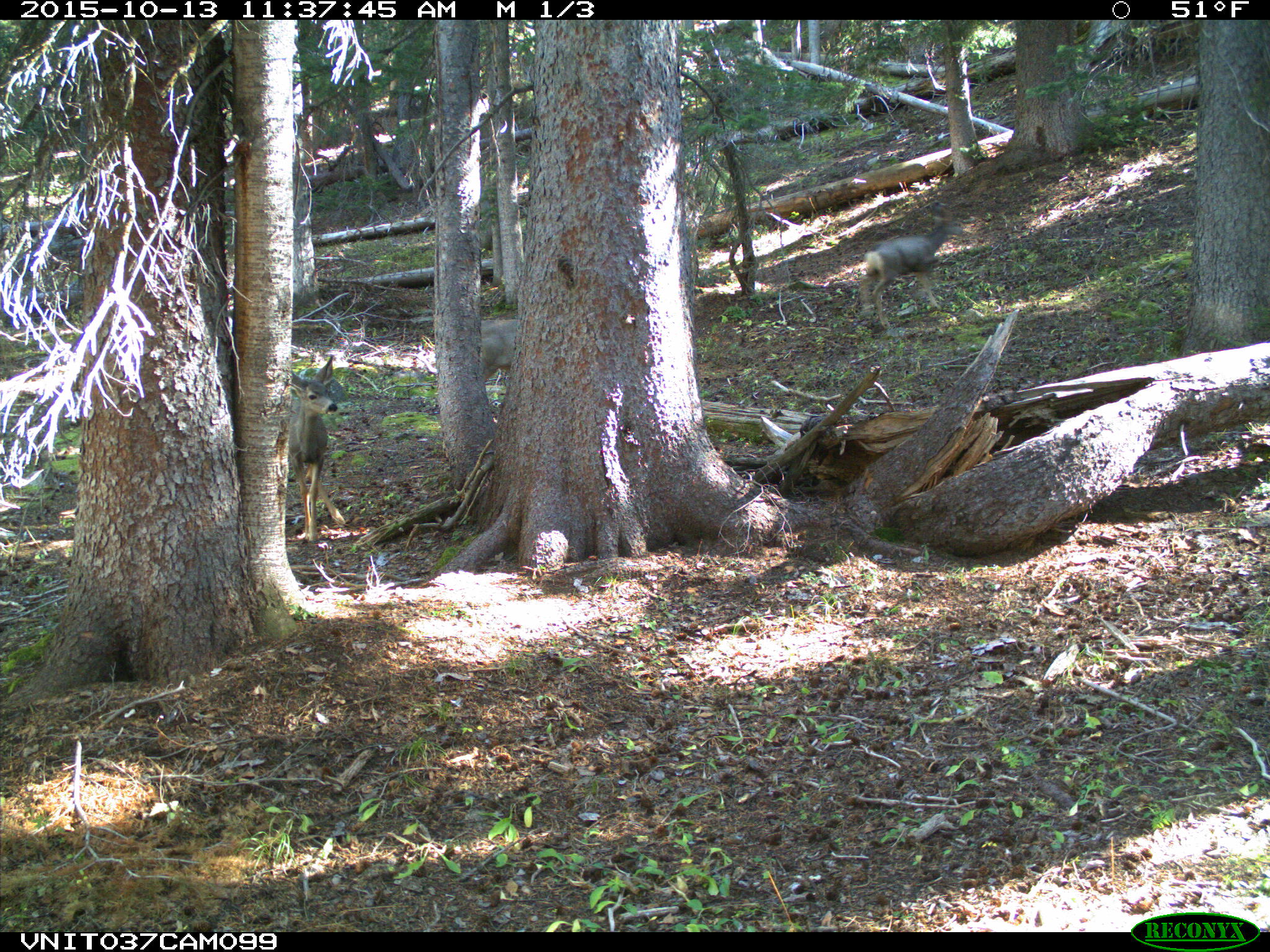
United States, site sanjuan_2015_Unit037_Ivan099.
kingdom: Animalia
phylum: Chordata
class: Mammalia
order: Artiodactyla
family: Cervidae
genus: Odocoileus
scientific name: Odocoileus hemionus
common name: mule deer